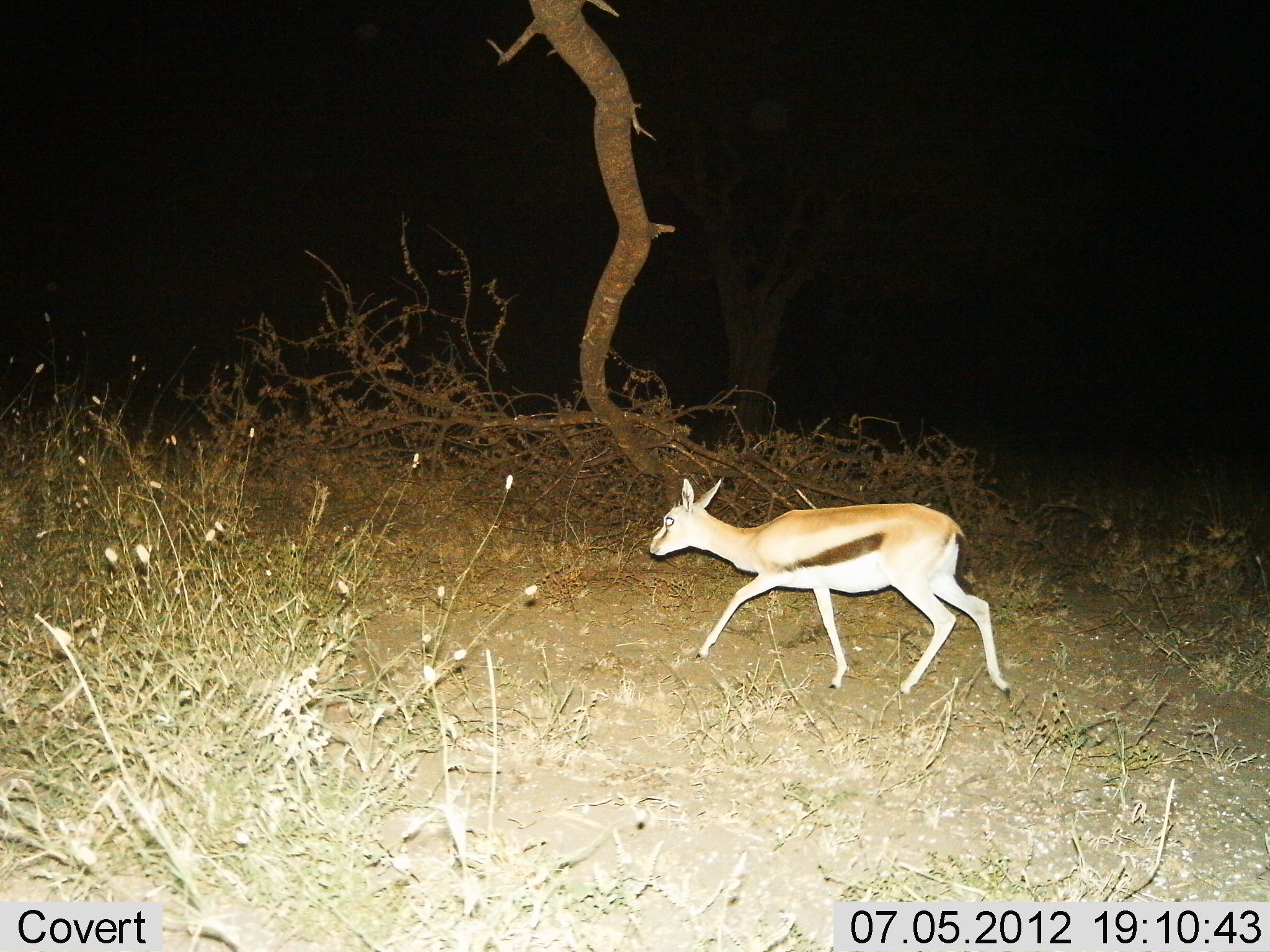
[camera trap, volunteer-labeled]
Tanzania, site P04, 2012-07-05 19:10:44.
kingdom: Animalia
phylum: Chordata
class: Mammalia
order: Artiodactyla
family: Bovidae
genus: Eudorcas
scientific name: Eudorcas thomsonii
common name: thomson's gazelle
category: gazellethomsons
Gazellethomsons (thomson's gazelle) (Eudorcas thomsonii), count 1. Behavior (volunteer vote fractions): standing 10%, resting 0%, moving 90%, interacting 0%. Young present (vote fraction): 10%. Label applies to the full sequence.